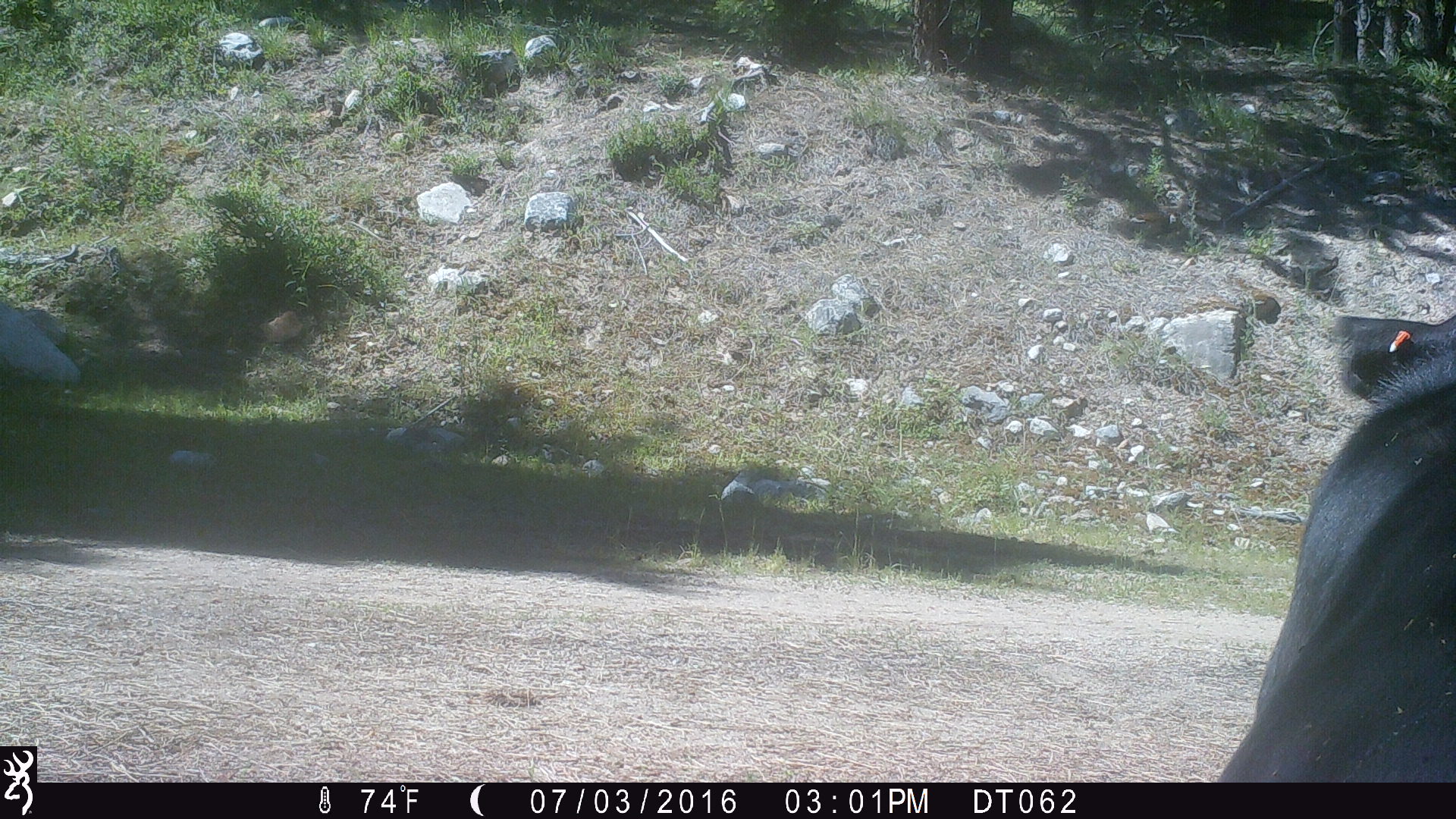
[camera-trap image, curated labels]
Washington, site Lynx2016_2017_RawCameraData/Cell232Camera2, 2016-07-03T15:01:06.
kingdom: Animalia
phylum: Chordata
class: Mammalia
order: Artiodactyla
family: Bovidae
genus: Bos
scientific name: Bos taurus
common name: domestic cattle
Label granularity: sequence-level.